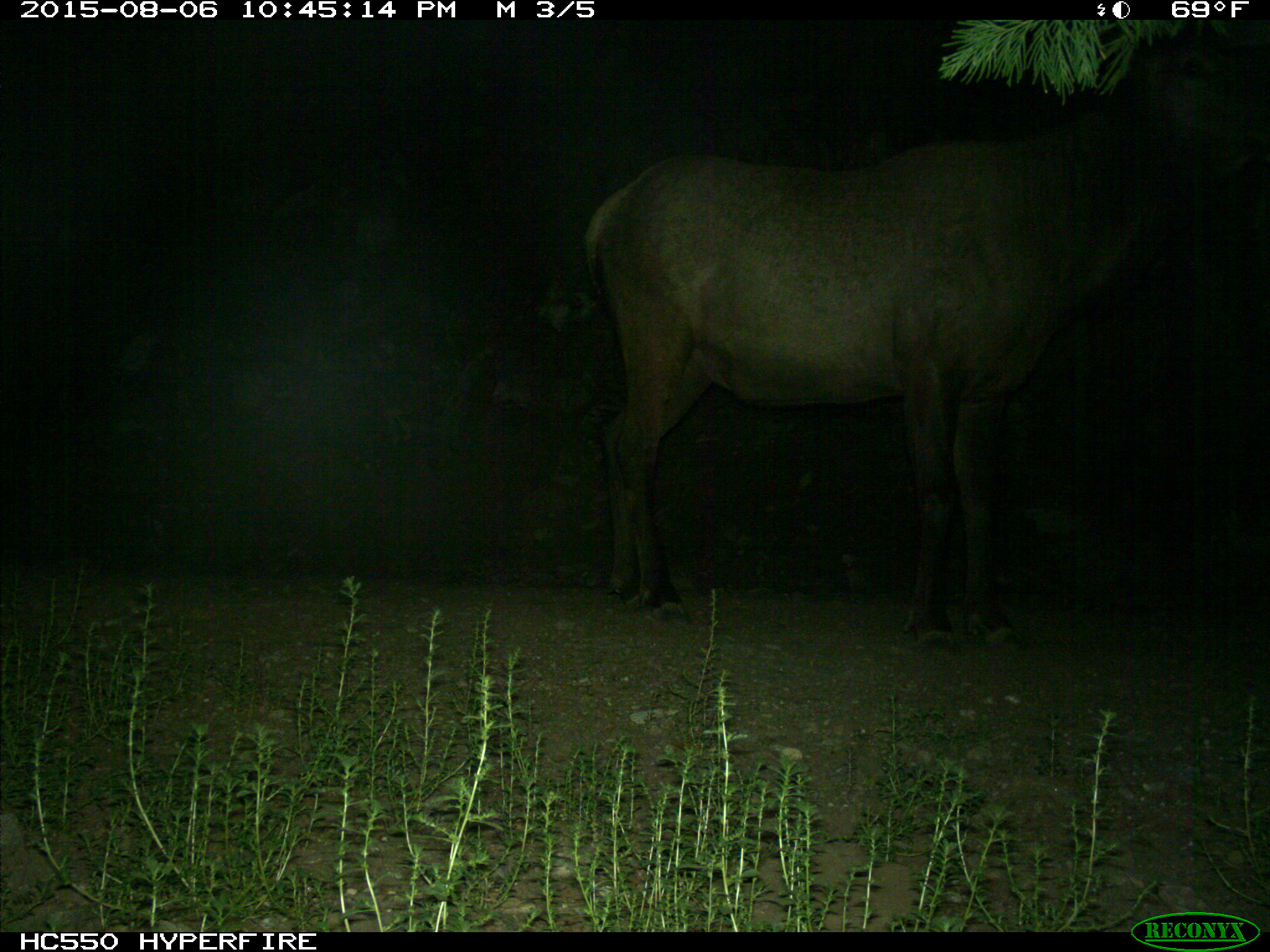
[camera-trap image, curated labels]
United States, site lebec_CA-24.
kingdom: Animalia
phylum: Chordata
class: Mammalia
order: Artiodactyla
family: Cervidae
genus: Cervus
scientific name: Cervus canadensis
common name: elk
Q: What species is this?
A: Cervus canadensis (elk).